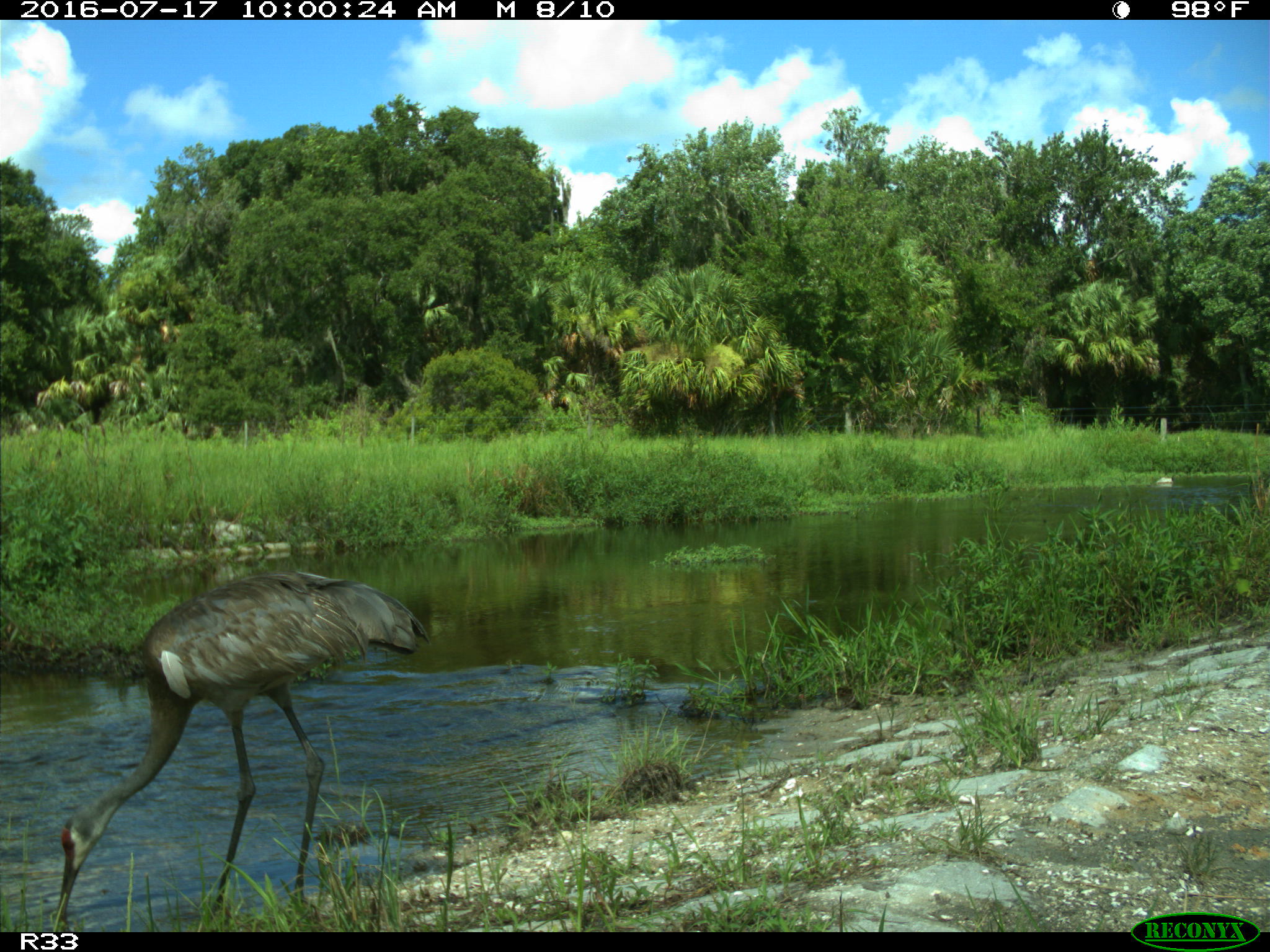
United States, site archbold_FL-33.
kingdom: Animalia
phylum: Chordata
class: Aves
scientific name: Aves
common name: birds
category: unidentified bird